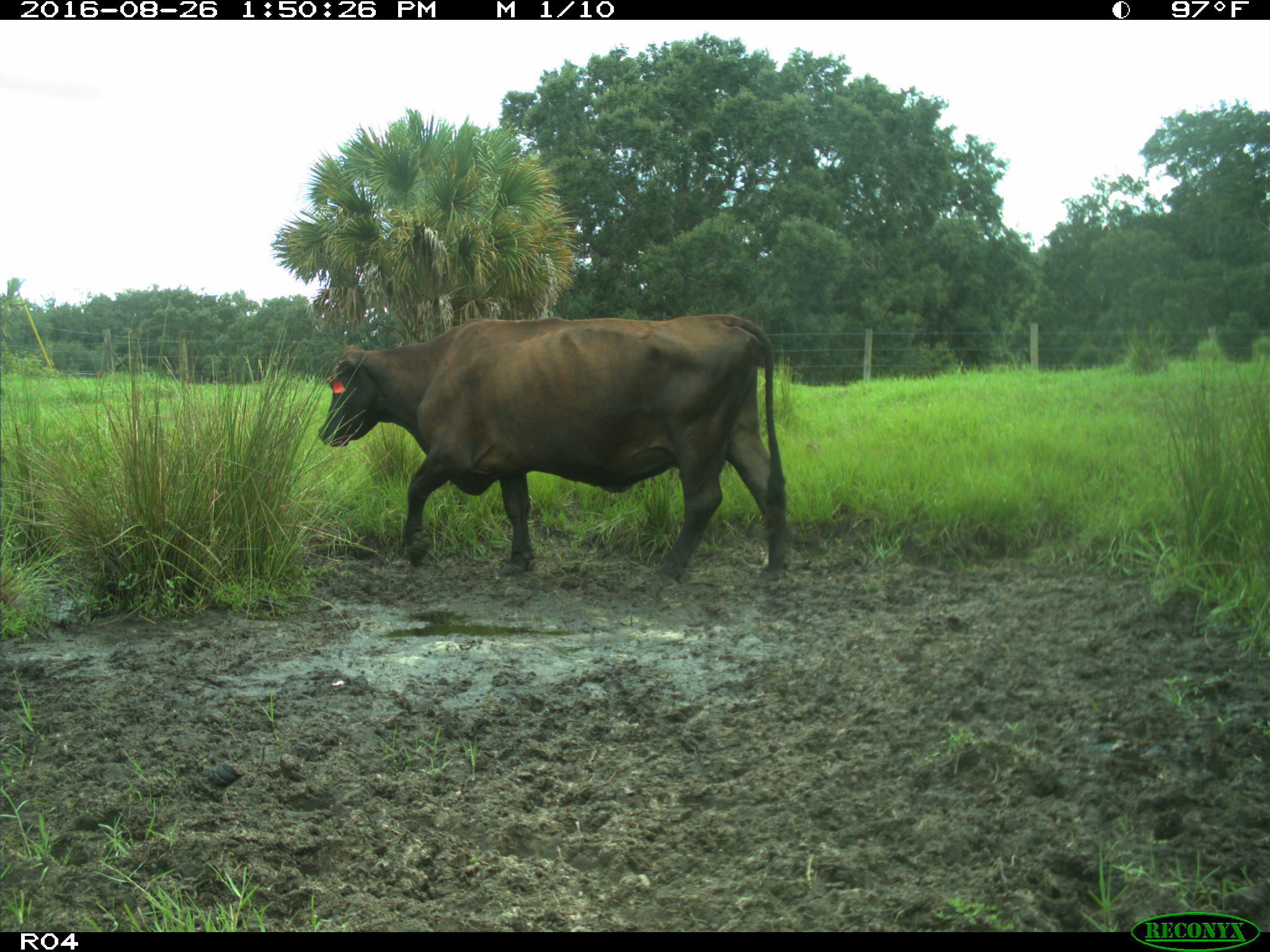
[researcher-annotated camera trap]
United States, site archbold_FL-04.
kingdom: Animalia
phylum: Chordata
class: Mammalia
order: Artiodactyla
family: Bovidae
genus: Bos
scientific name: Bos taurus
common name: domestic cow